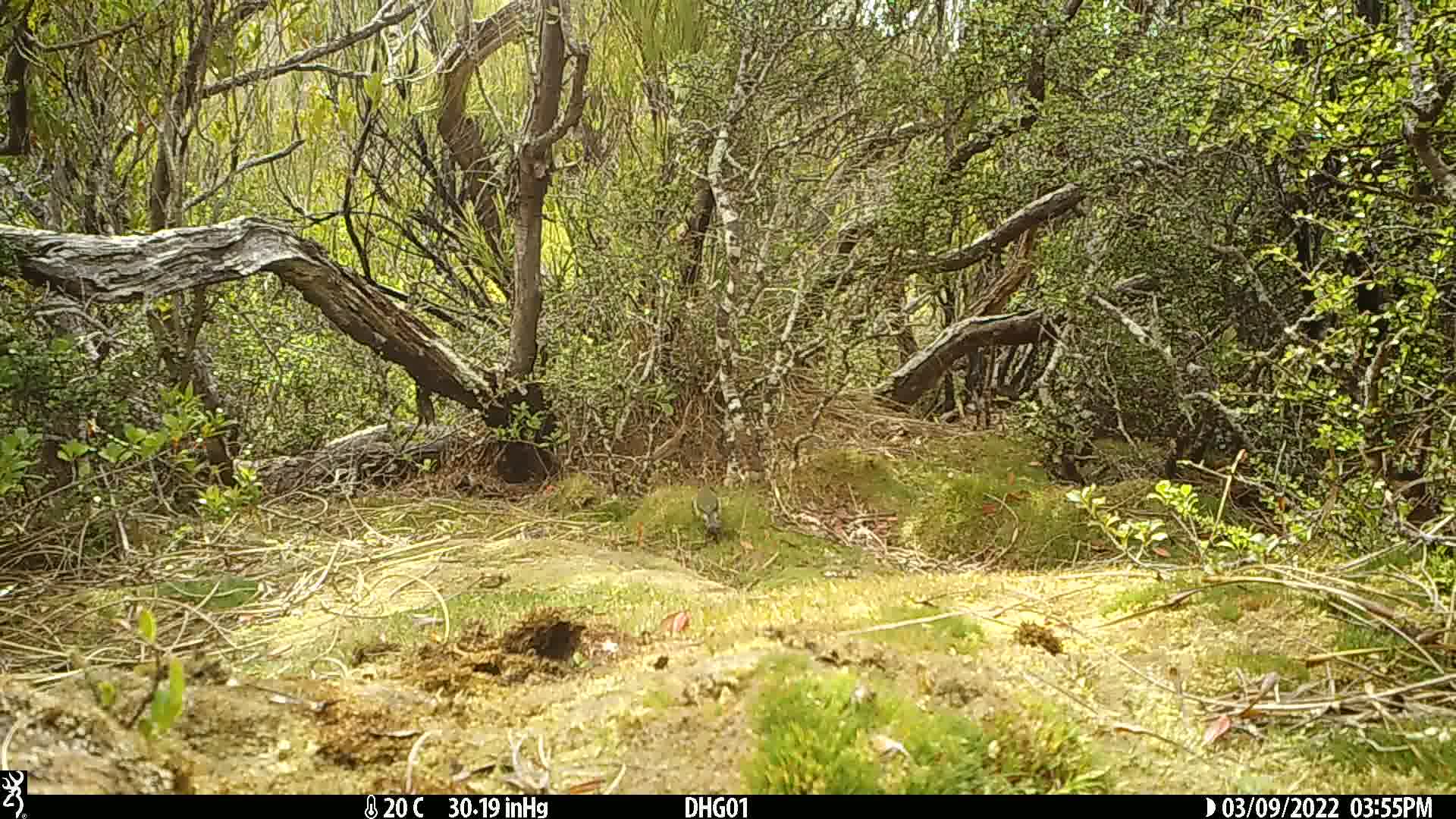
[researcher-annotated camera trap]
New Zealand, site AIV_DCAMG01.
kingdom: Animalia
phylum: Chordata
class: Aves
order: Passeriformes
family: Meliphagidae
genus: Anthornis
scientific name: Anthornis melanura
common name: new zealand bellbird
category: bellbird